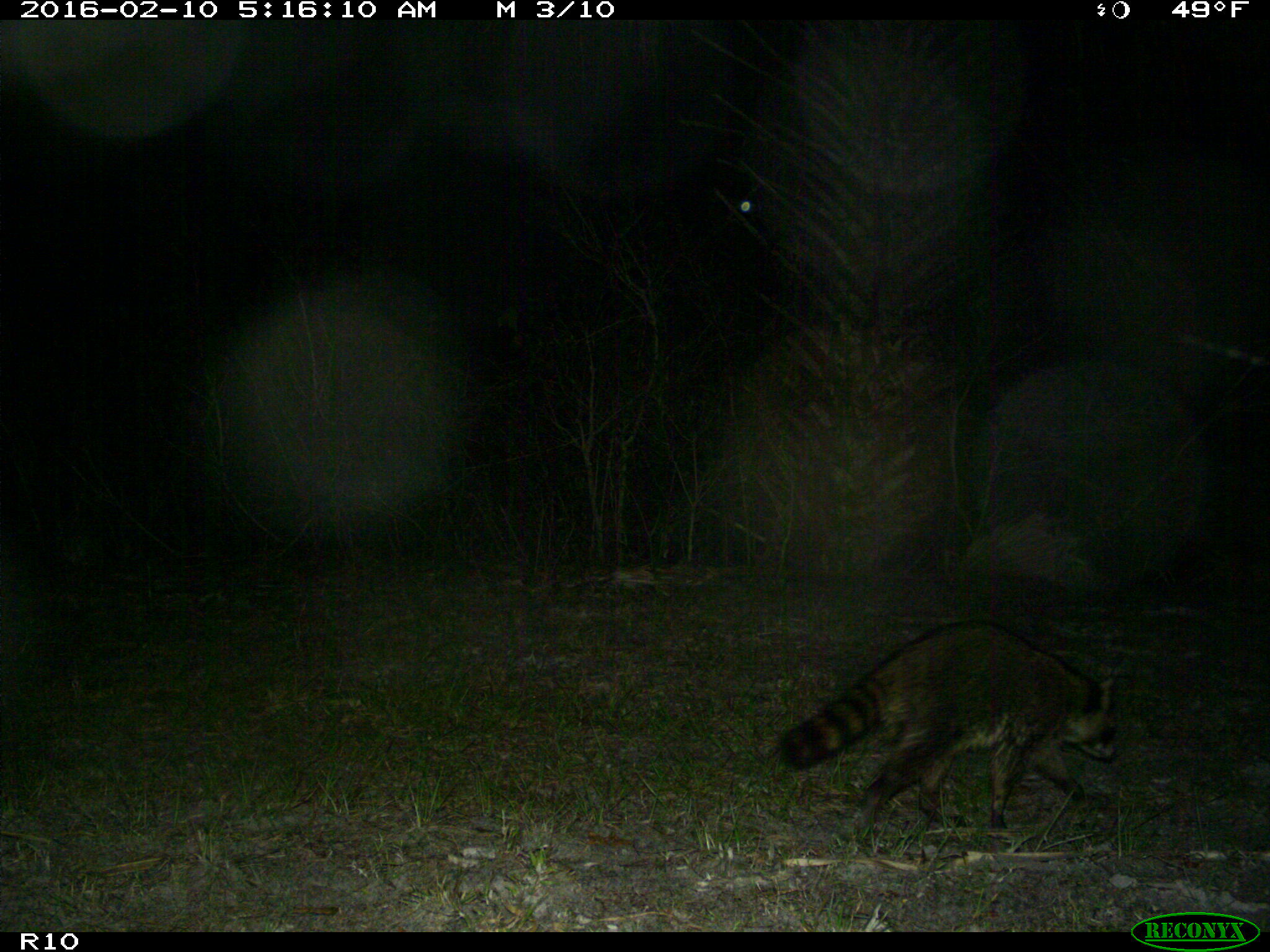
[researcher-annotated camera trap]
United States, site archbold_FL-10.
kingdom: Animalia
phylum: Chordata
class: Mammalia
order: Carnivora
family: Procyonidae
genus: Procyon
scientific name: Procyon lotor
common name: common raccoon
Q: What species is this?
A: Procyon lotor (common raccoon).